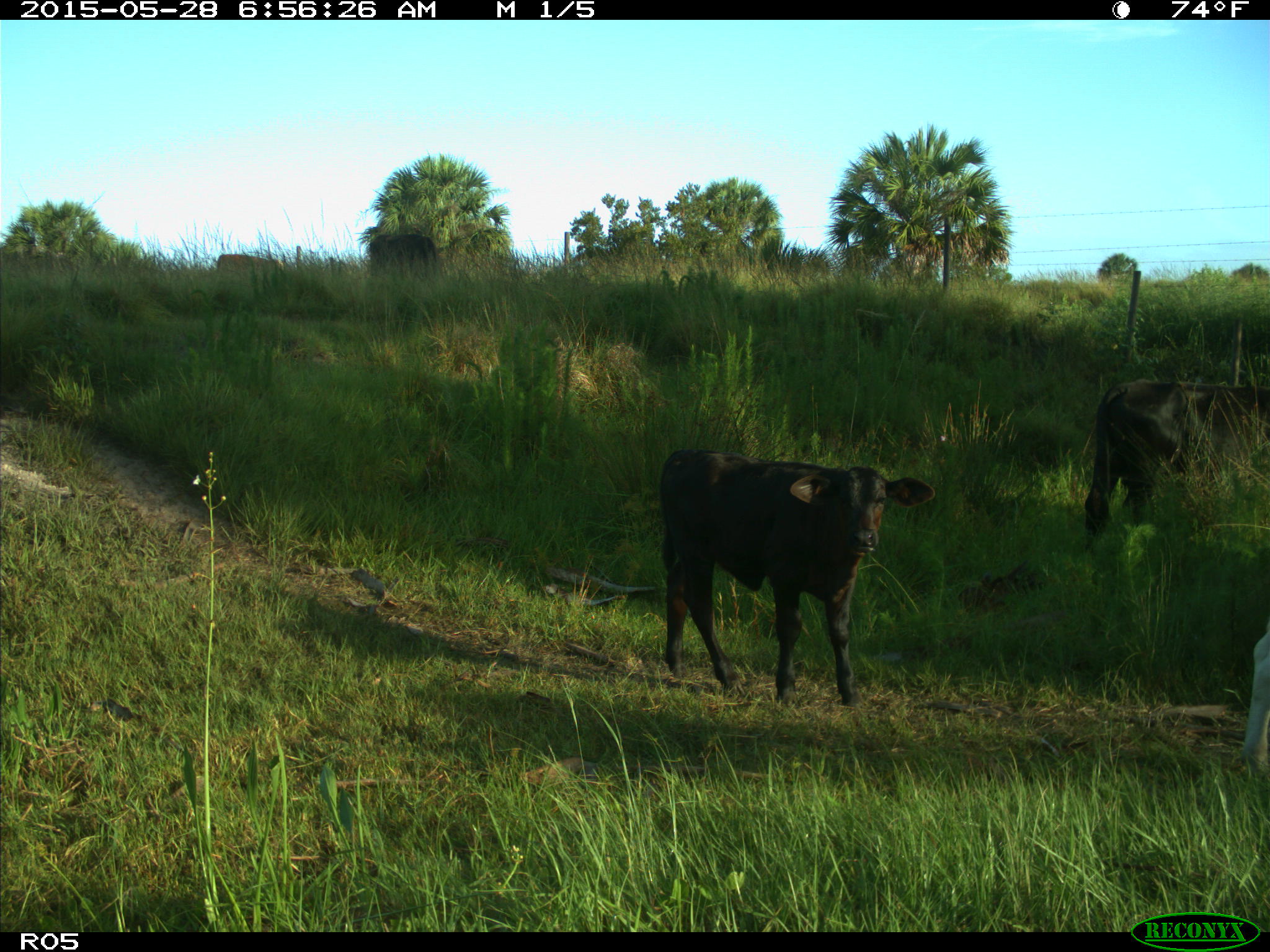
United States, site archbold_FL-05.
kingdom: Animalia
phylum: Chordata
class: Mammalia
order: Artiodactyla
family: Bovidae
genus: Bos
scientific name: Bos taurus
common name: domestic cow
Bos taurus (domestic cow).